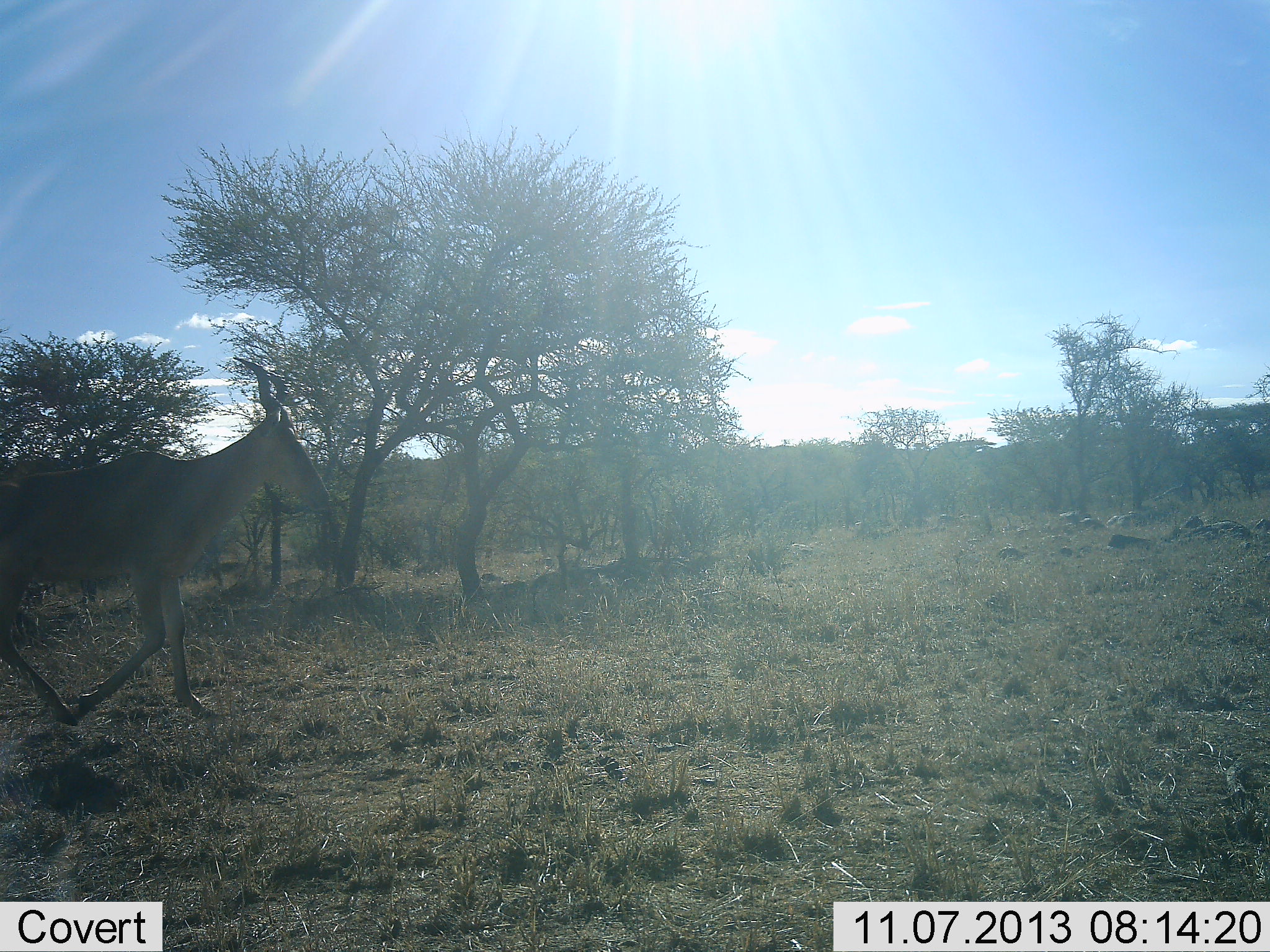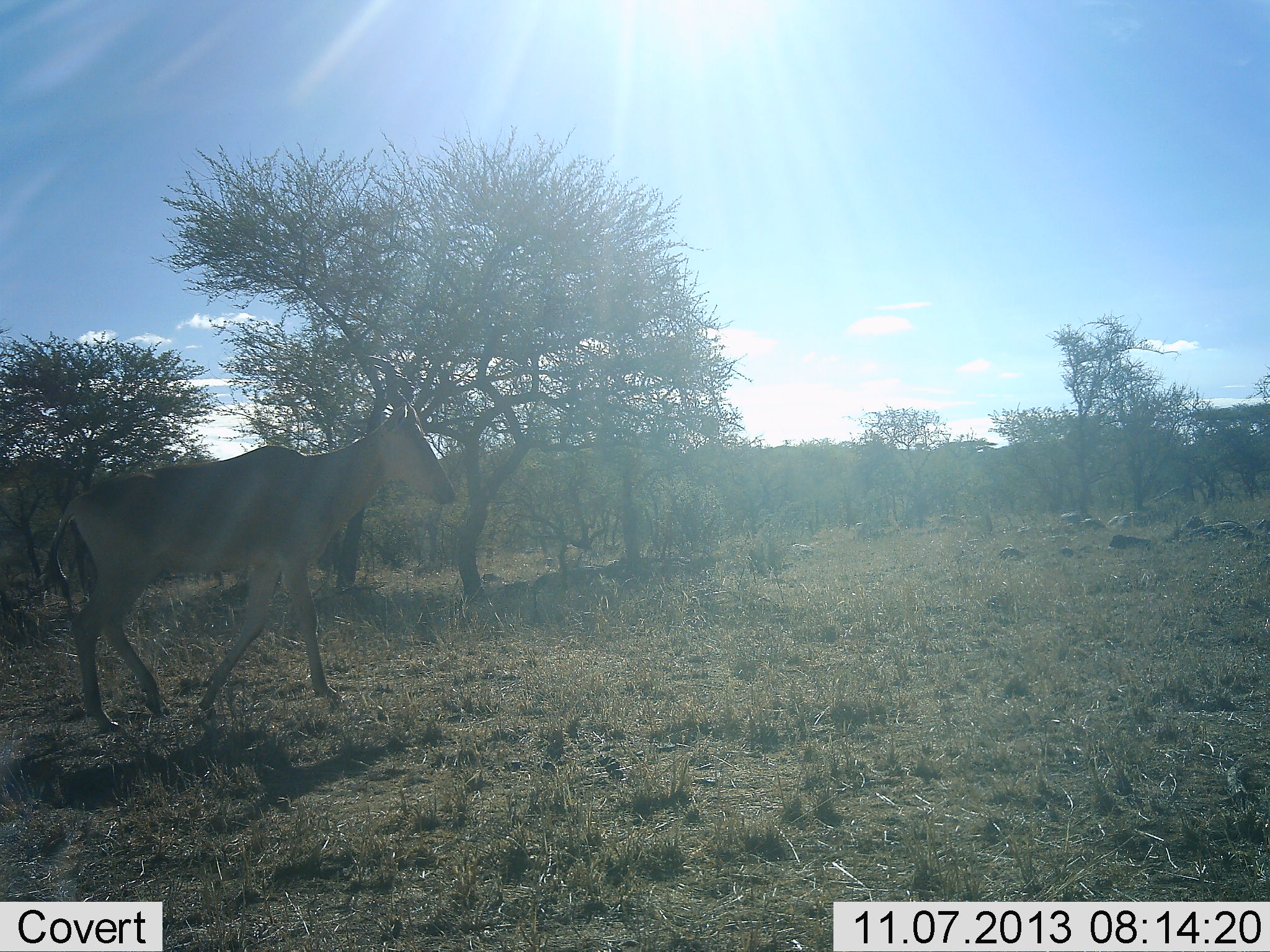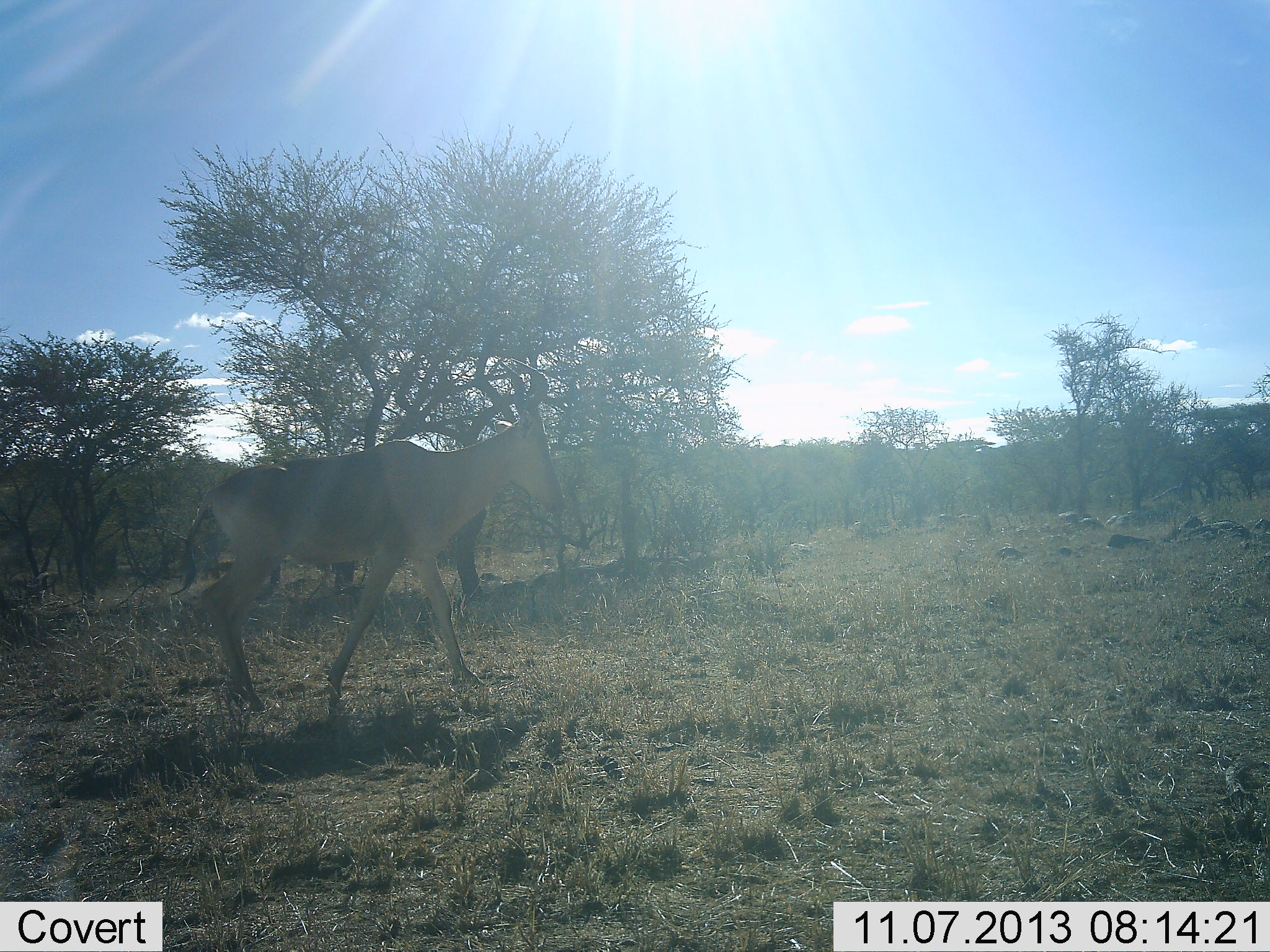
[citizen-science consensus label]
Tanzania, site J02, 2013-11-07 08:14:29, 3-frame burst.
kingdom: Animalia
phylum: Chordata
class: Mammalia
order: Artiodactyla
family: Bovidae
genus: Alcelaphus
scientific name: Alcelaphus buselaphus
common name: hartebeest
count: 1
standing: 0%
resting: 0%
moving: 100%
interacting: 0%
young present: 0%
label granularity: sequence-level